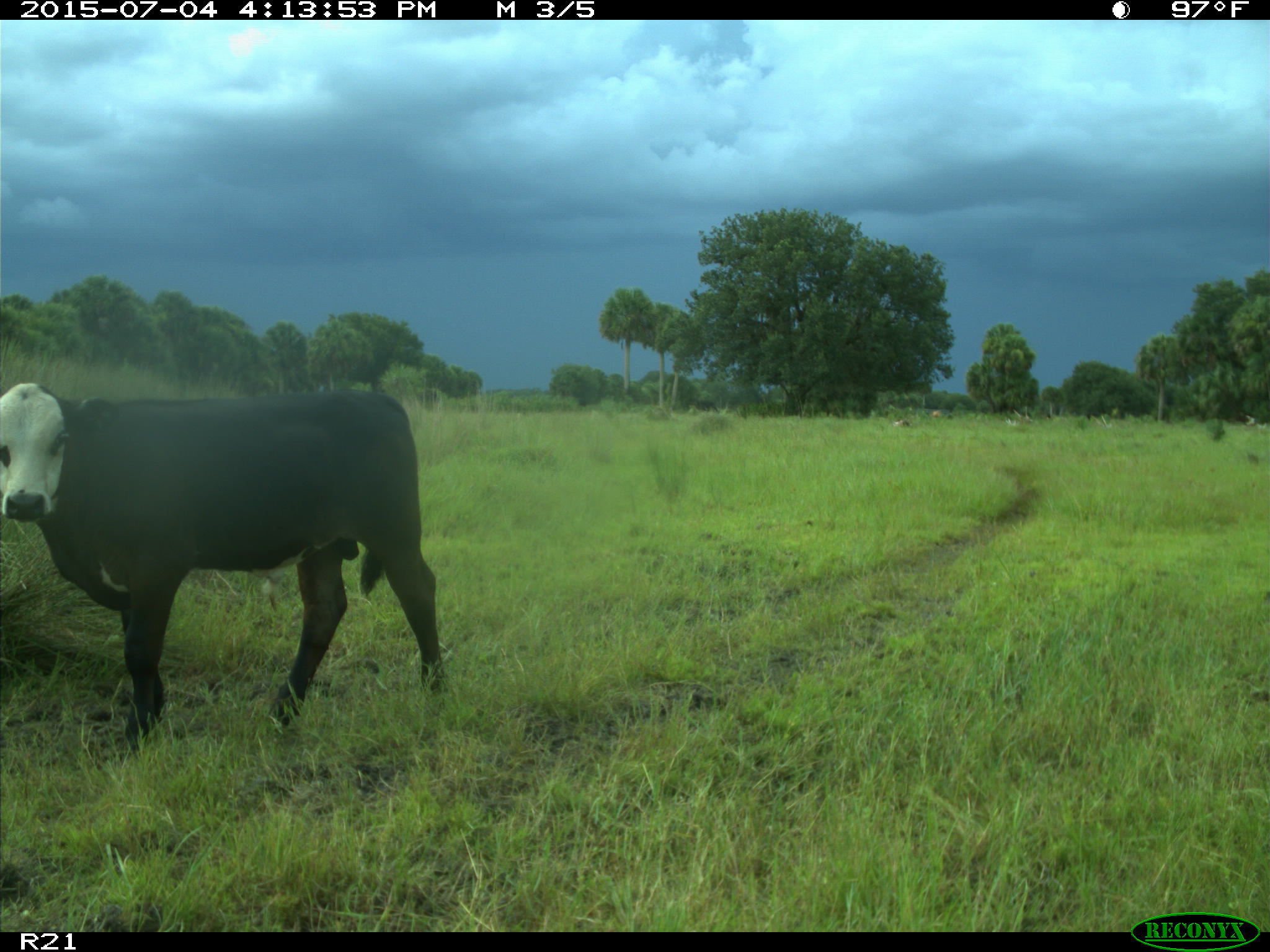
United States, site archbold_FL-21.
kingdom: Animalia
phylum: Chordata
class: Mammalia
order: Artiodactyla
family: Bovidae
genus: Bos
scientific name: Bos taurus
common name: domestic cow